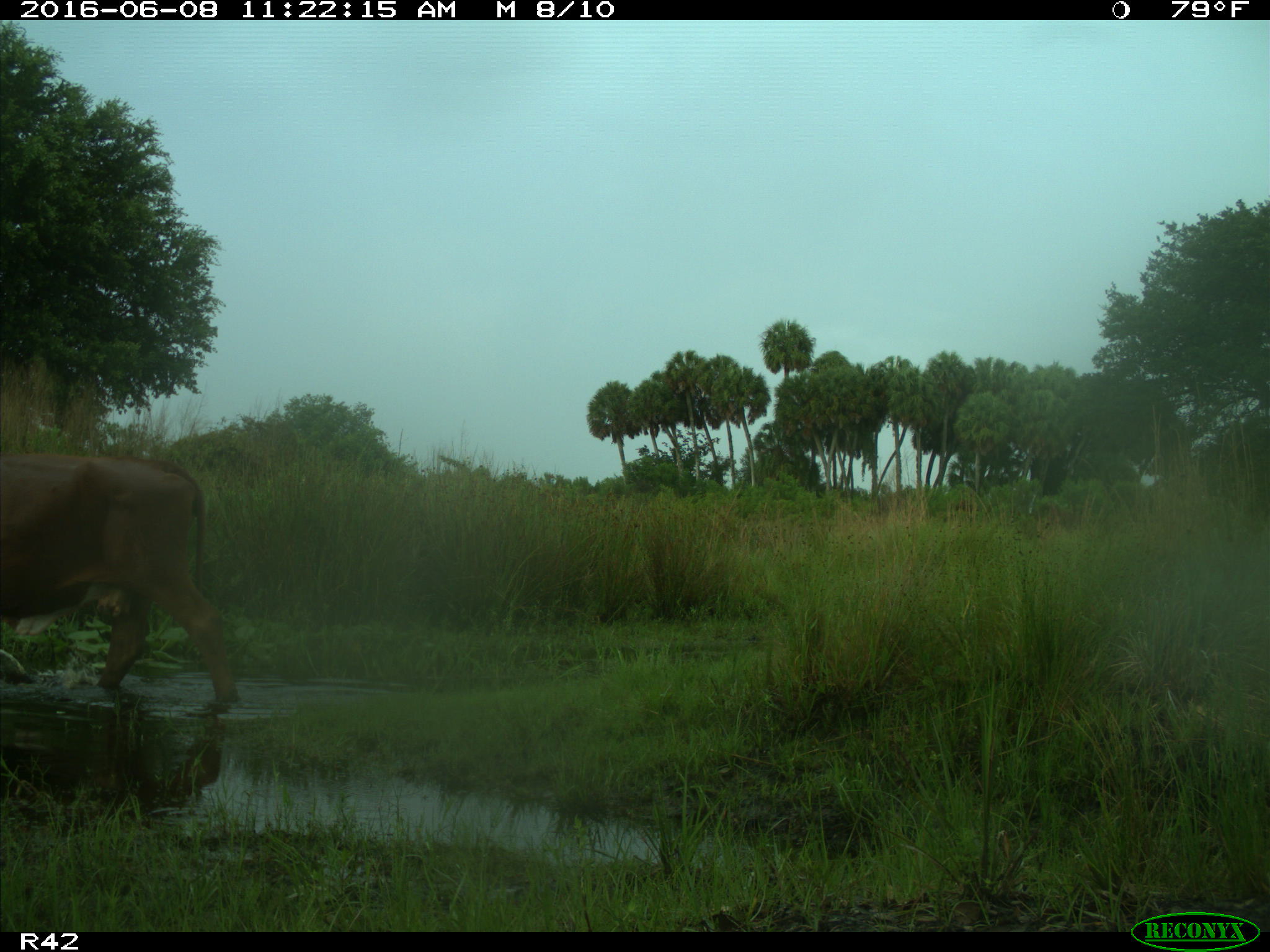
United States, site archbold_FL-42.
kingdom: Animalia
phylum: Chordata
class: Mammalia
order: Artiodactyla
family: Bovidae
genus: Bos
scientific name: Bos taurus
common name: domestic cow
Bos taurus (domestic cow).